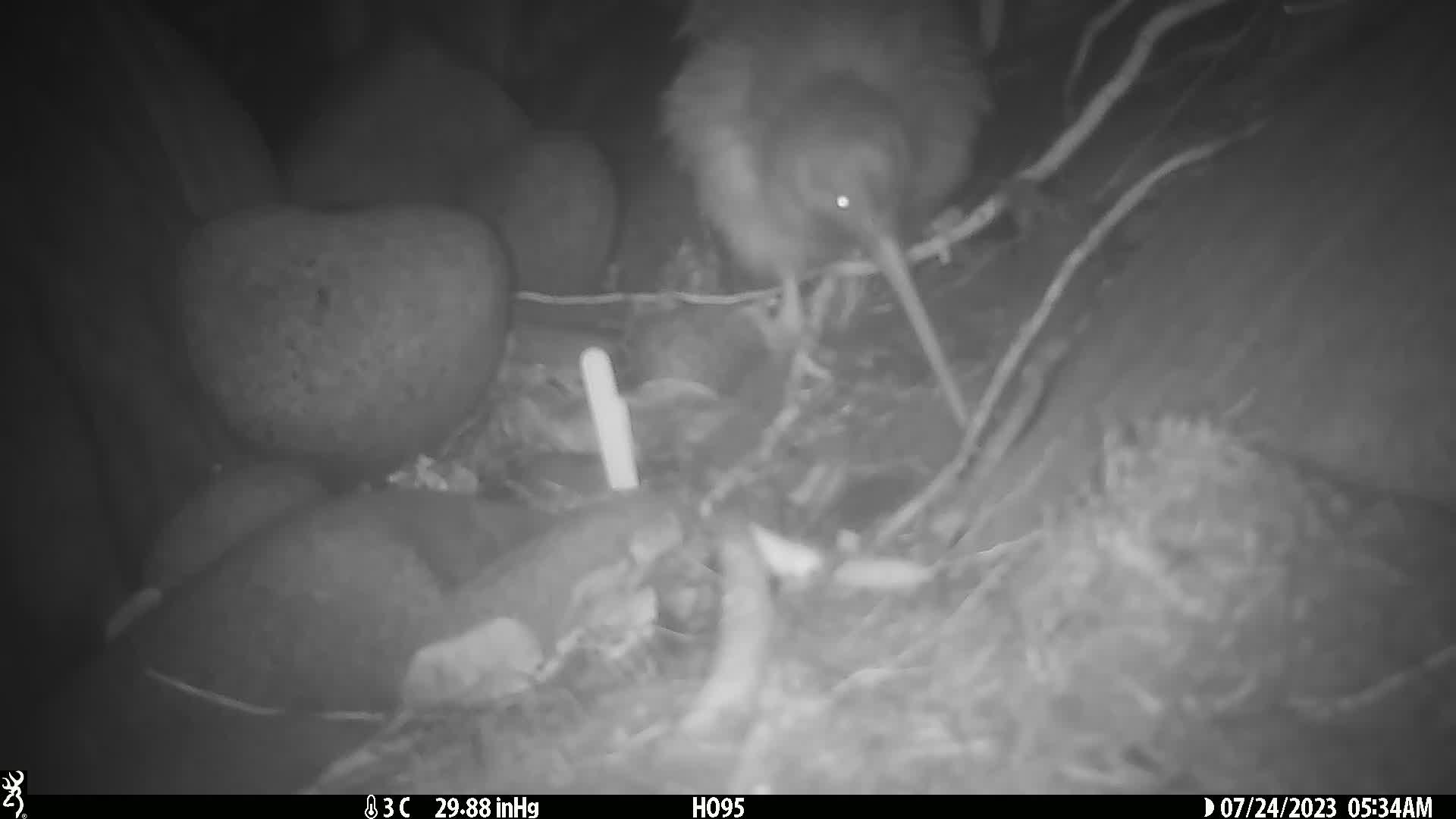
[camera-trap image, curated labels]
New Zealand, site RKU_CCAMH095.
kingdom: Animalia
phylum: Chordata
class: Aves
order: Apterygiformes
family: Apterygidae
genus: Apteryx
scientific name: Apteryx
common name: kiwi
Kiwi (Apteryx).